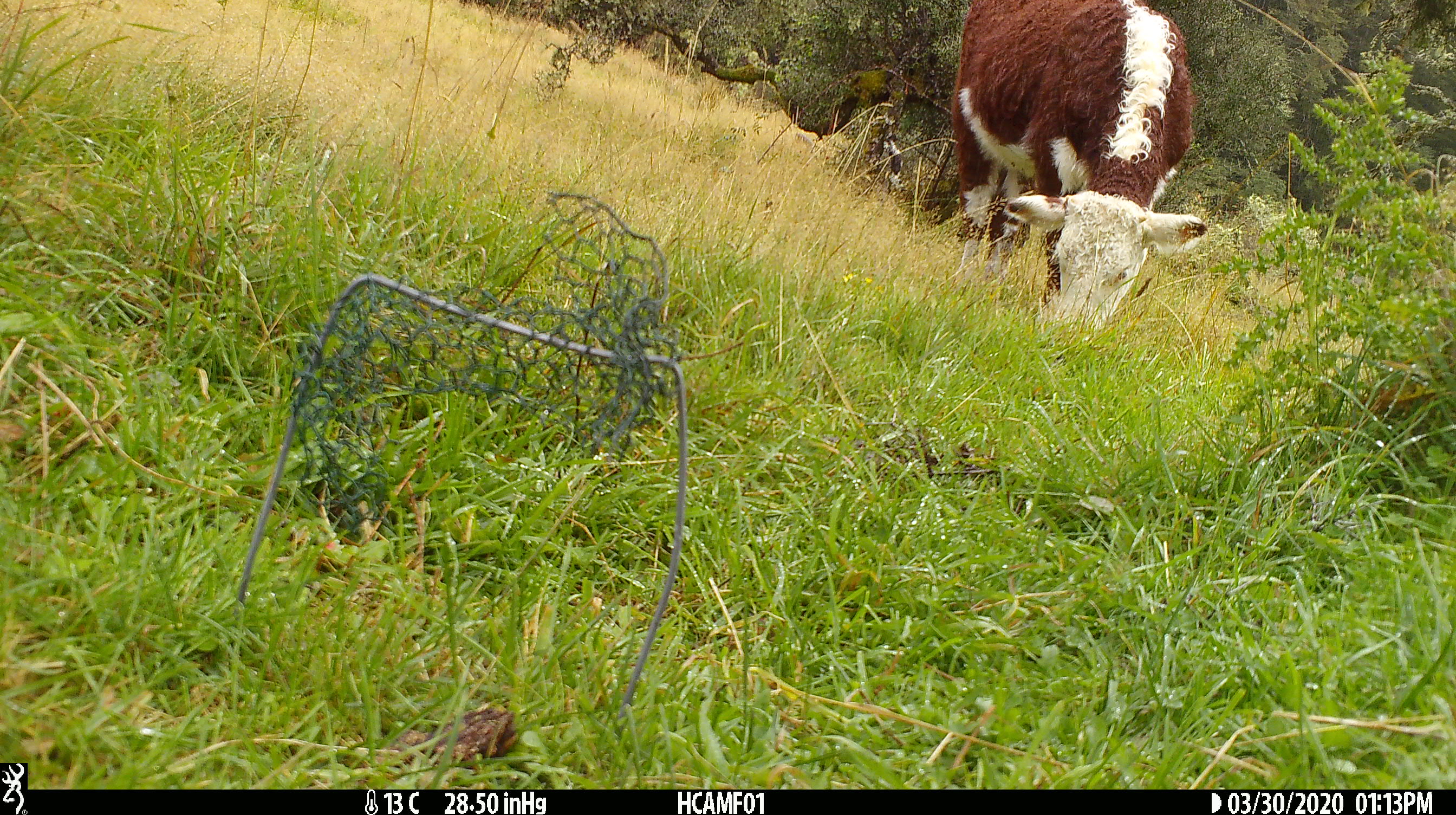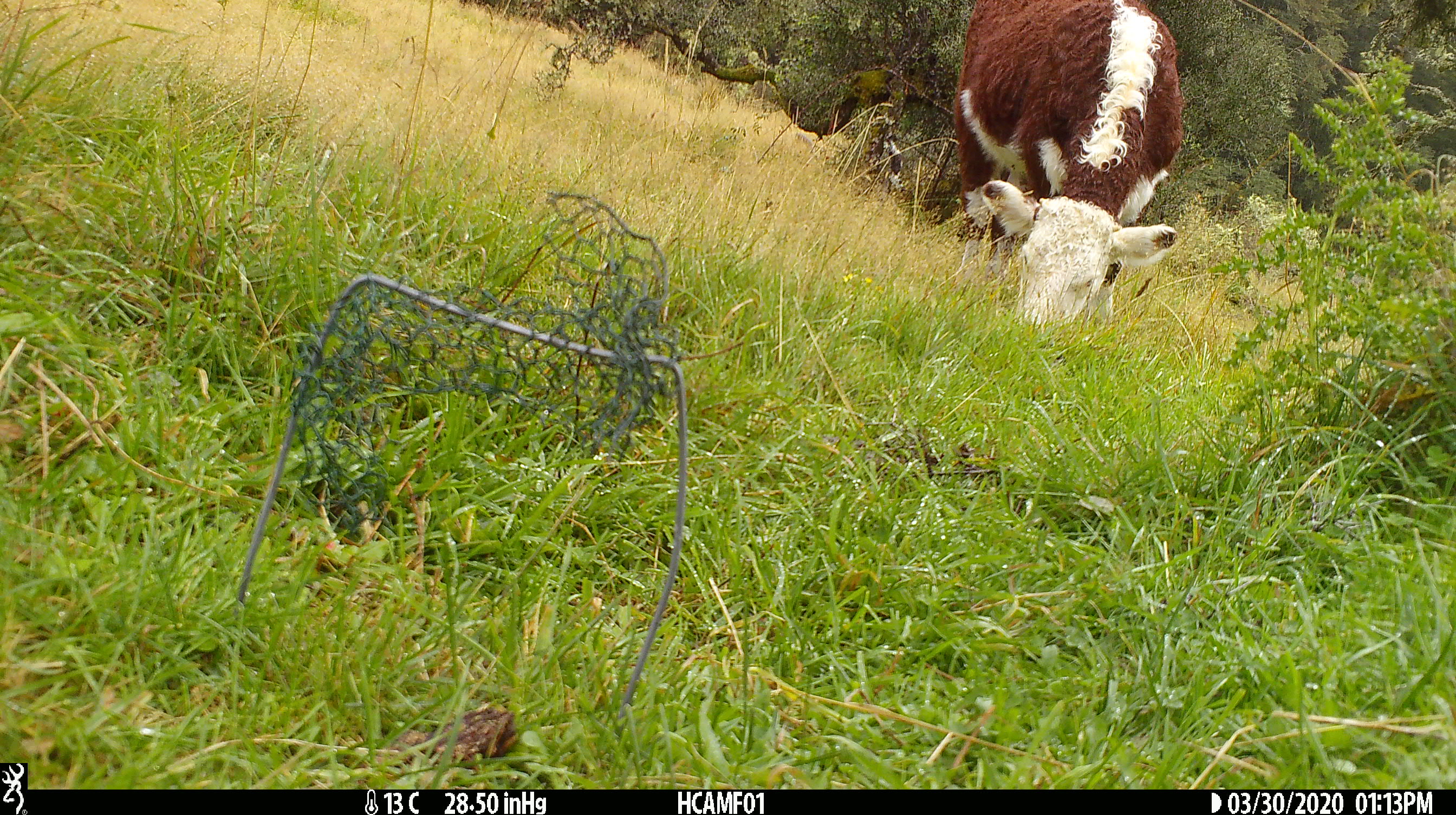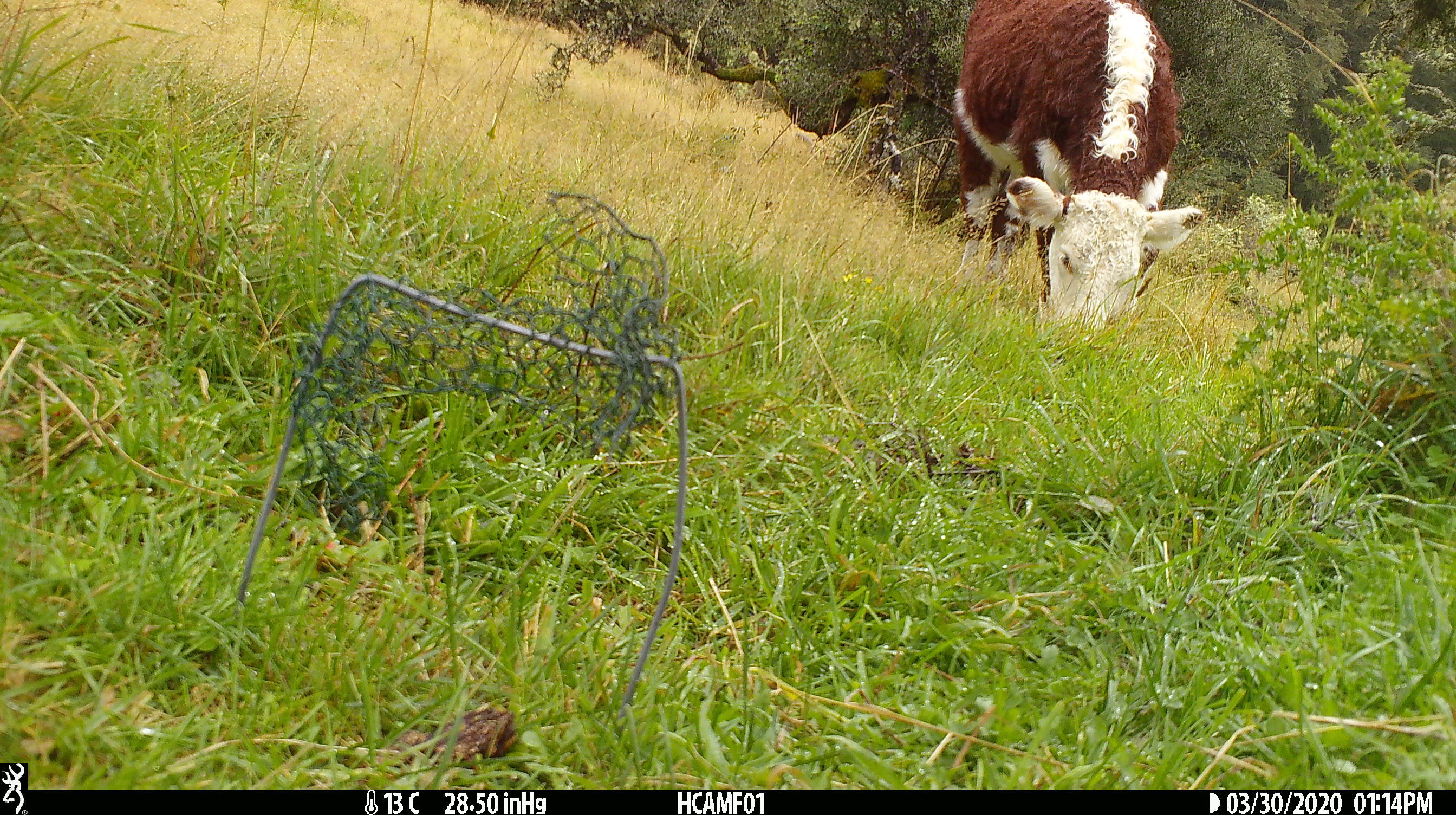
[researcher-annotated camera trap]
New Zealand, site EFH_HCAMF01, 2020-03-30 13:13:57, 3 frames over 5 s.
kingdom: Animalia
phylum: Chordata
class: Mammalia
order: Artiodactyla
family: Bovidae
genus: Bos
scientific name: Bos taurus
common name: domestic cow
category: cow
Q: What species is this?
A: Cow (domestic cow) (Bos taurus).